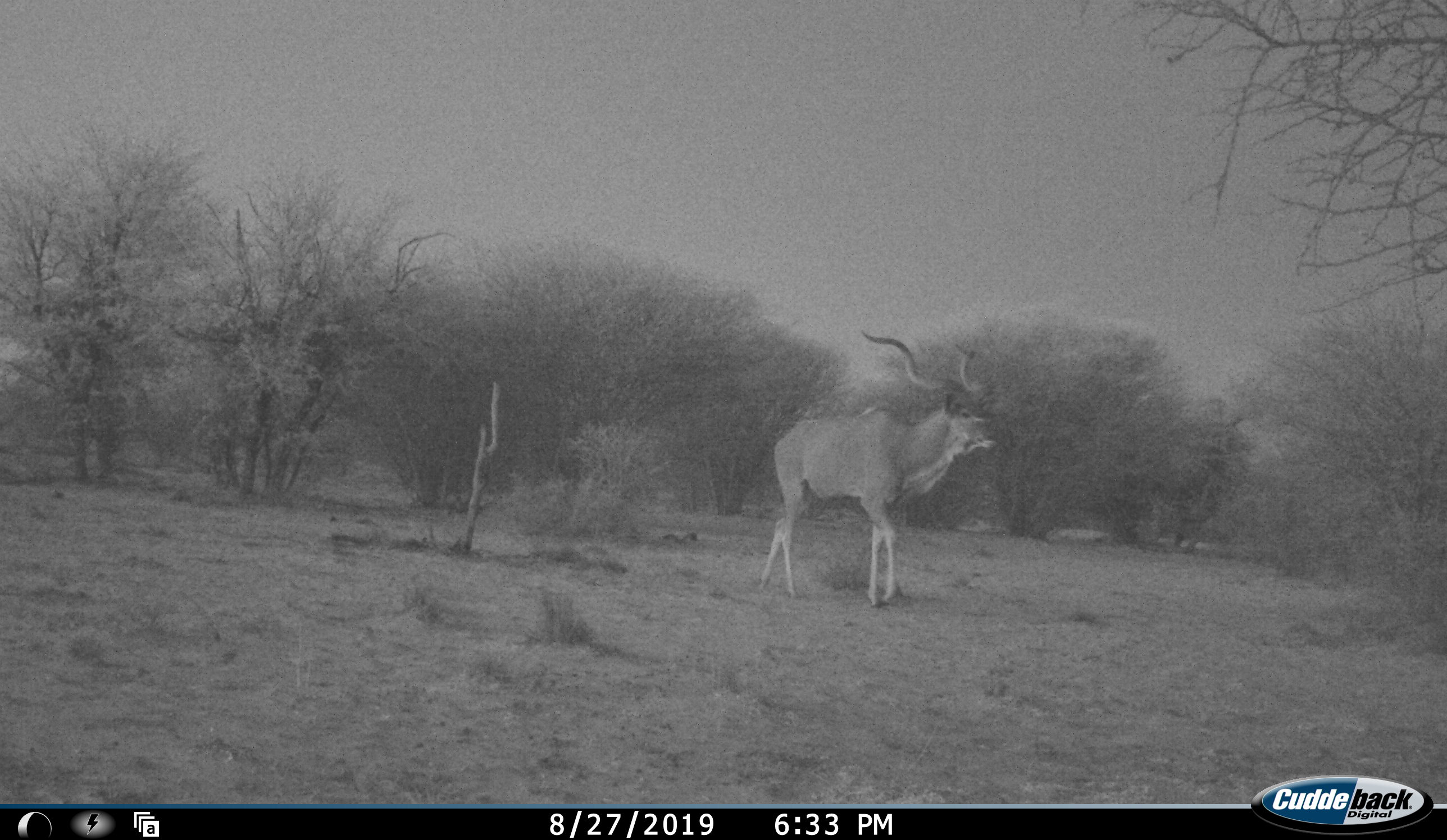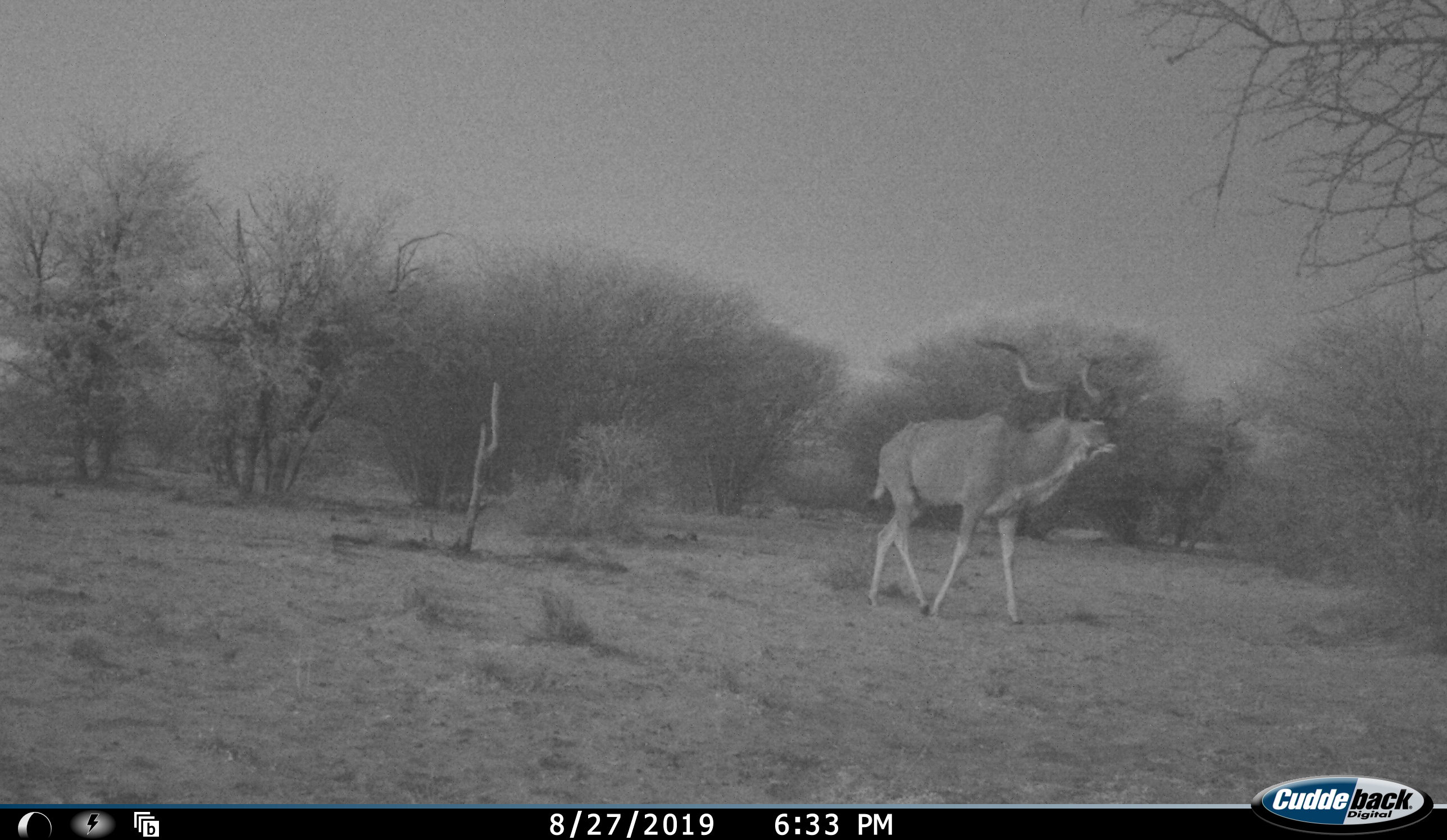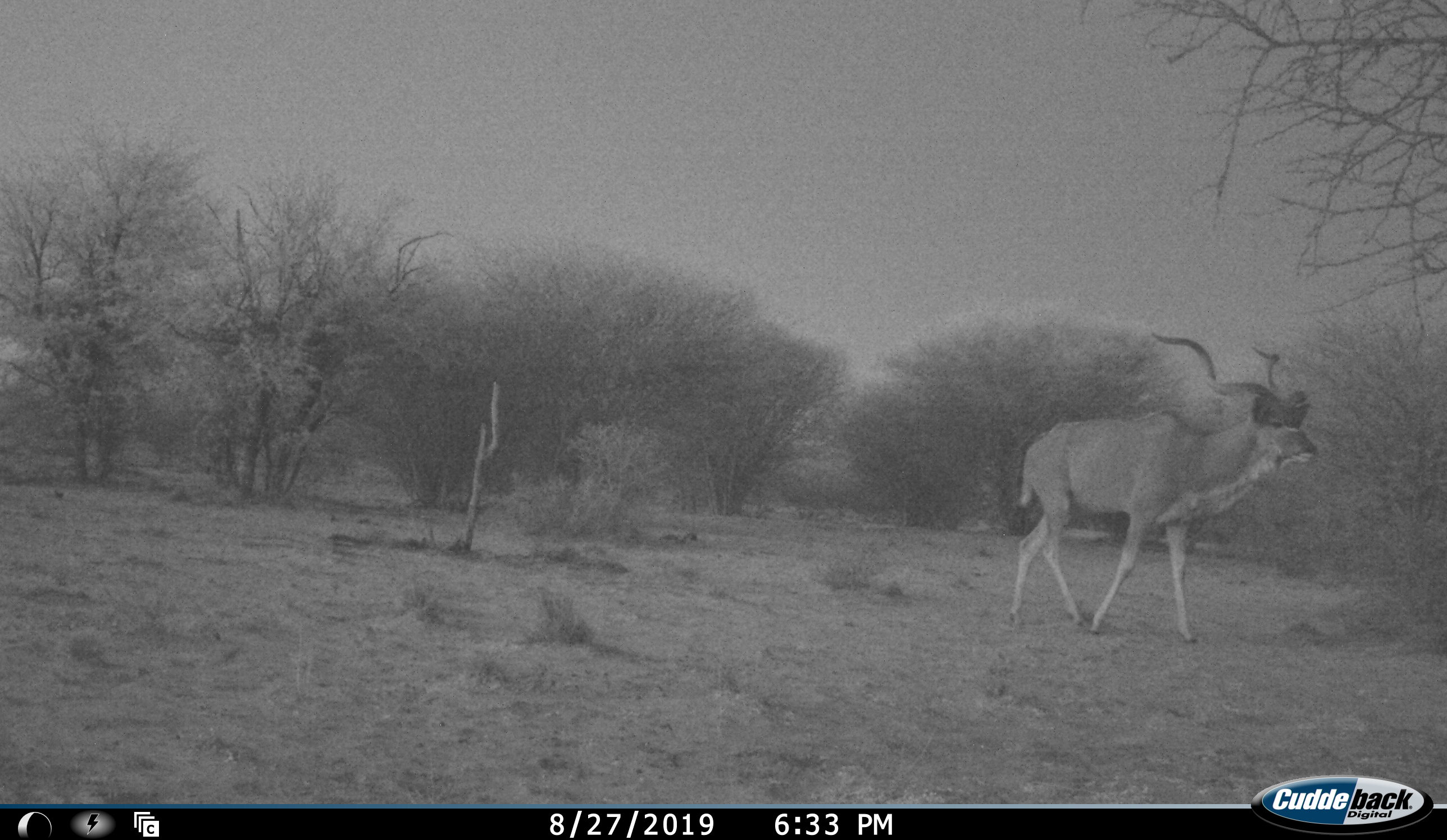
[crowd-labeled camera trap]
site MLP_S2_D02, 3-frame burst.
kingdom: Animalia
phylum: Chordata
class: Mammalia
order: Artiodactyla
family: Bovidae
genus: Tragelaphus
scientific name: Tragelaphus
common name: kudu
Kudu (Tragelaphus), count 1. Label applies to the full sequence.